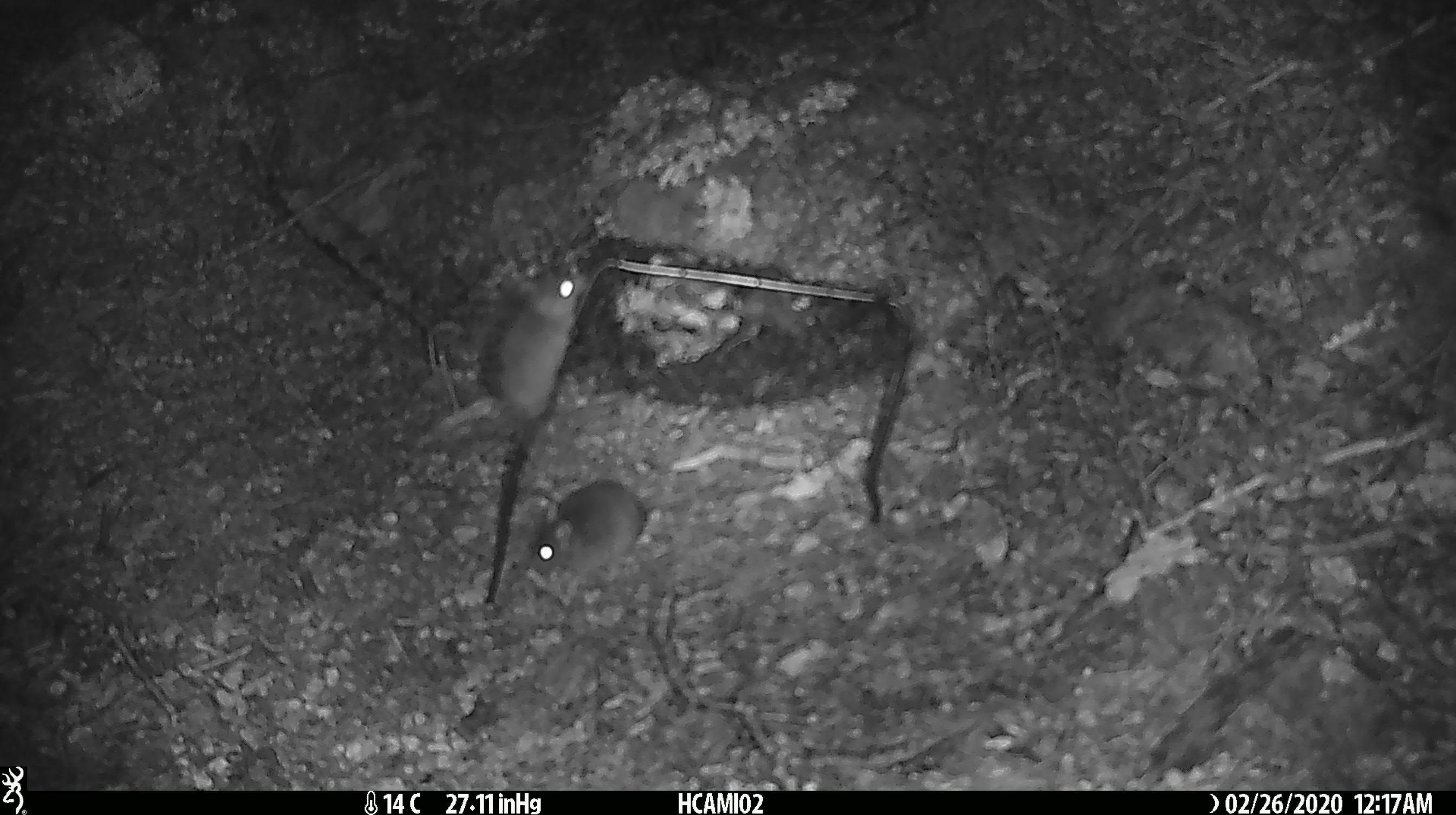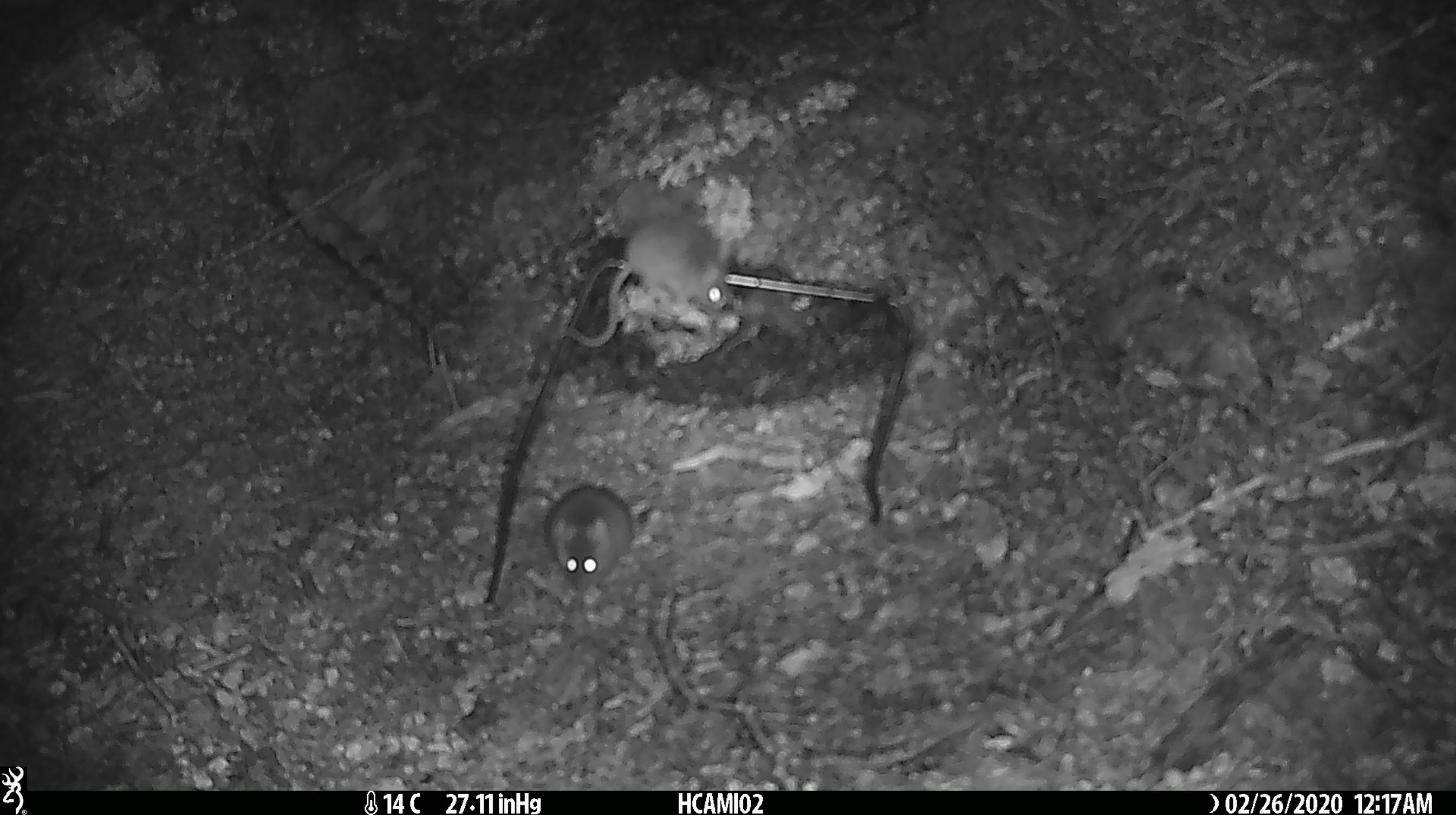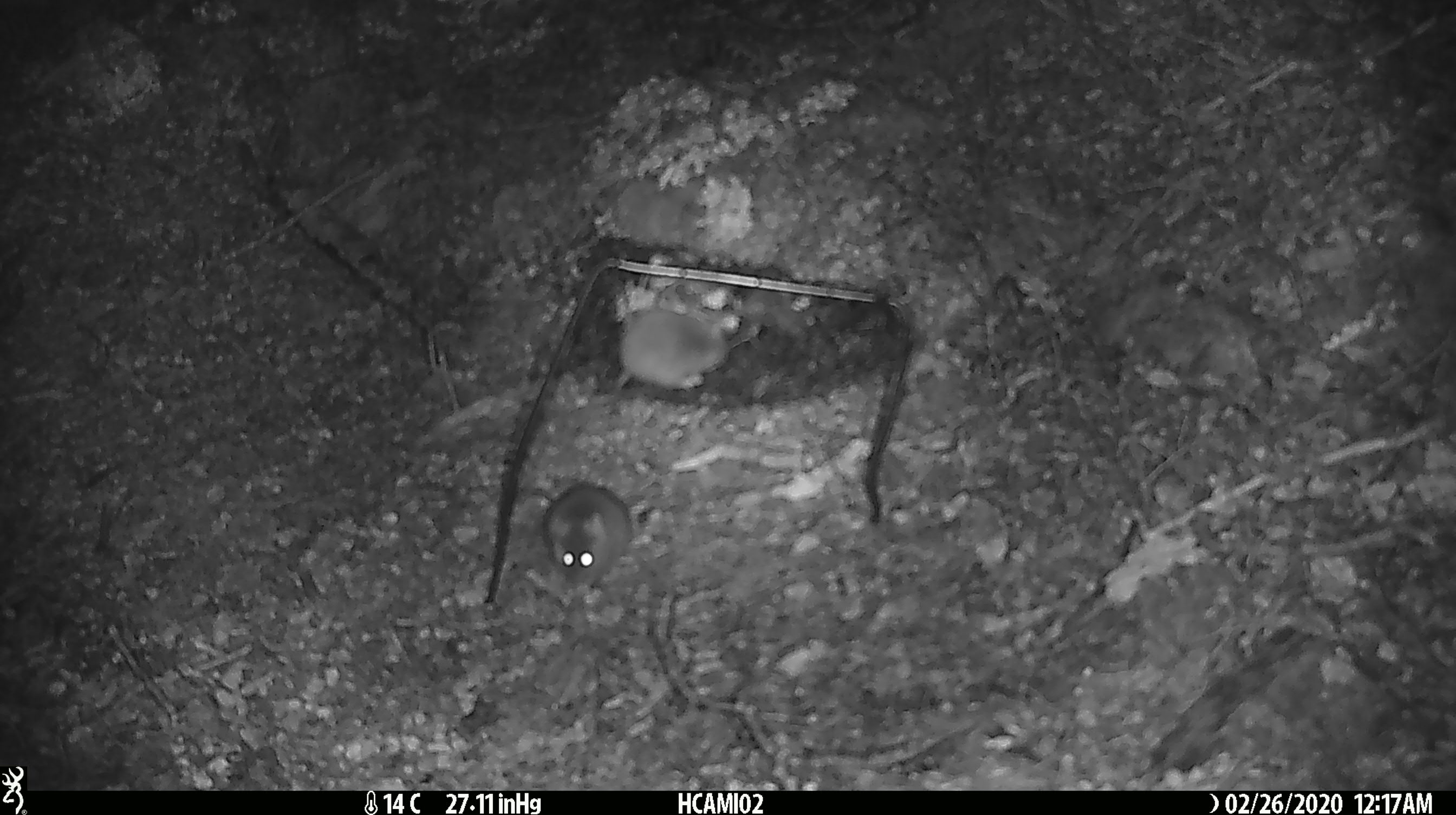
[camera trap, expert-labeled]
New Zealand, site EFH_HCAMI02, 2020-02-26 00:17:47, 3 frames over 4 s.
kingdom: Animalia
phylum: Chordata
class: Mammalia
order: Rodentia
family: Muridae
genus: Mus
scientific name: Mus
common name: mouse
Mouse (Mus).